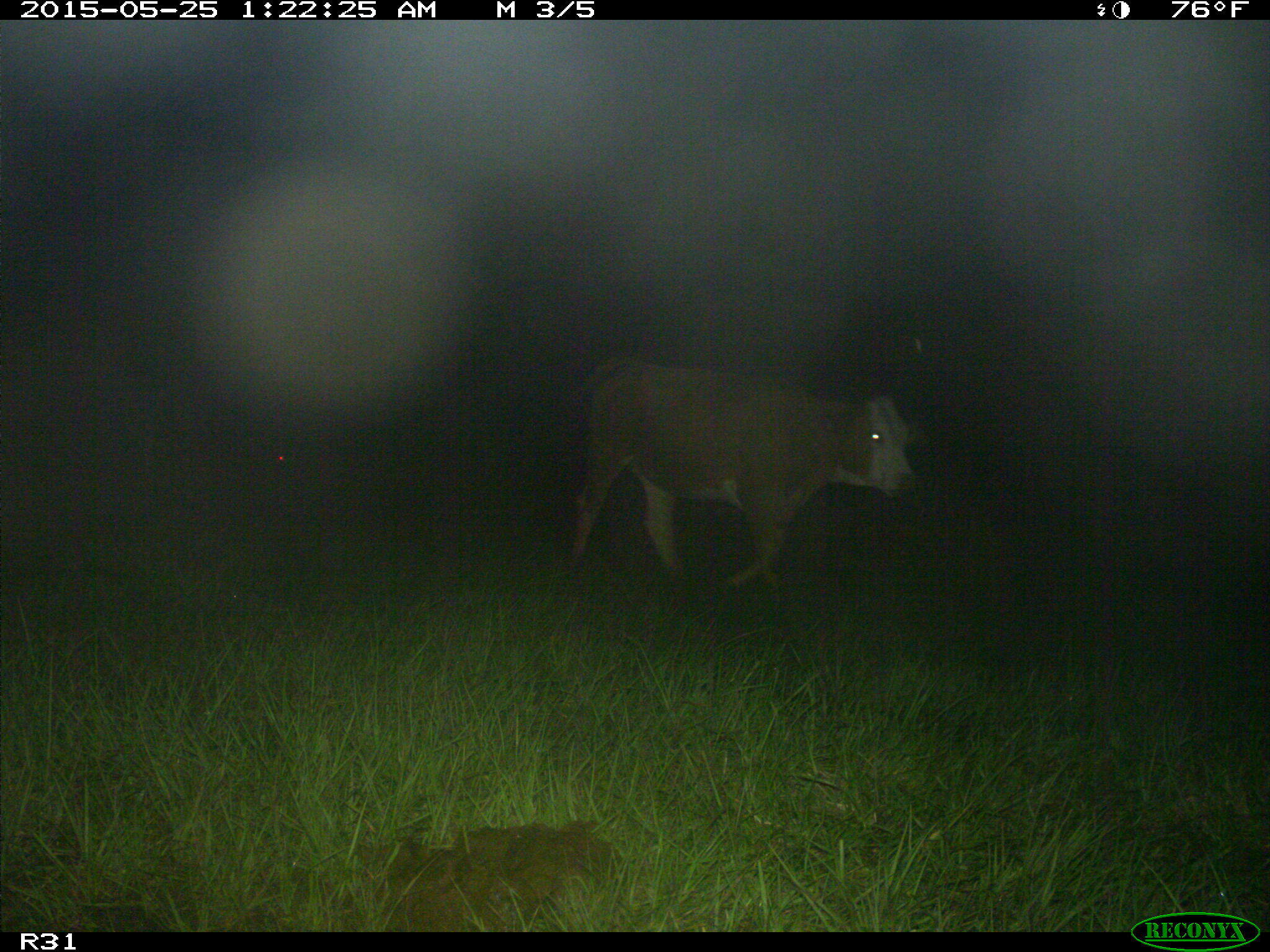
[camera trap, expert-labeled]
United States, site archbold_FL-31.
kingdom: Animalia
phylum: Chordata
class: Mammalia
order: Artiodactyla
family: Bovidae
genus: Bos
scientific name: Bos taurus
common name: domestic cow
Bos taurus (domestic cow).